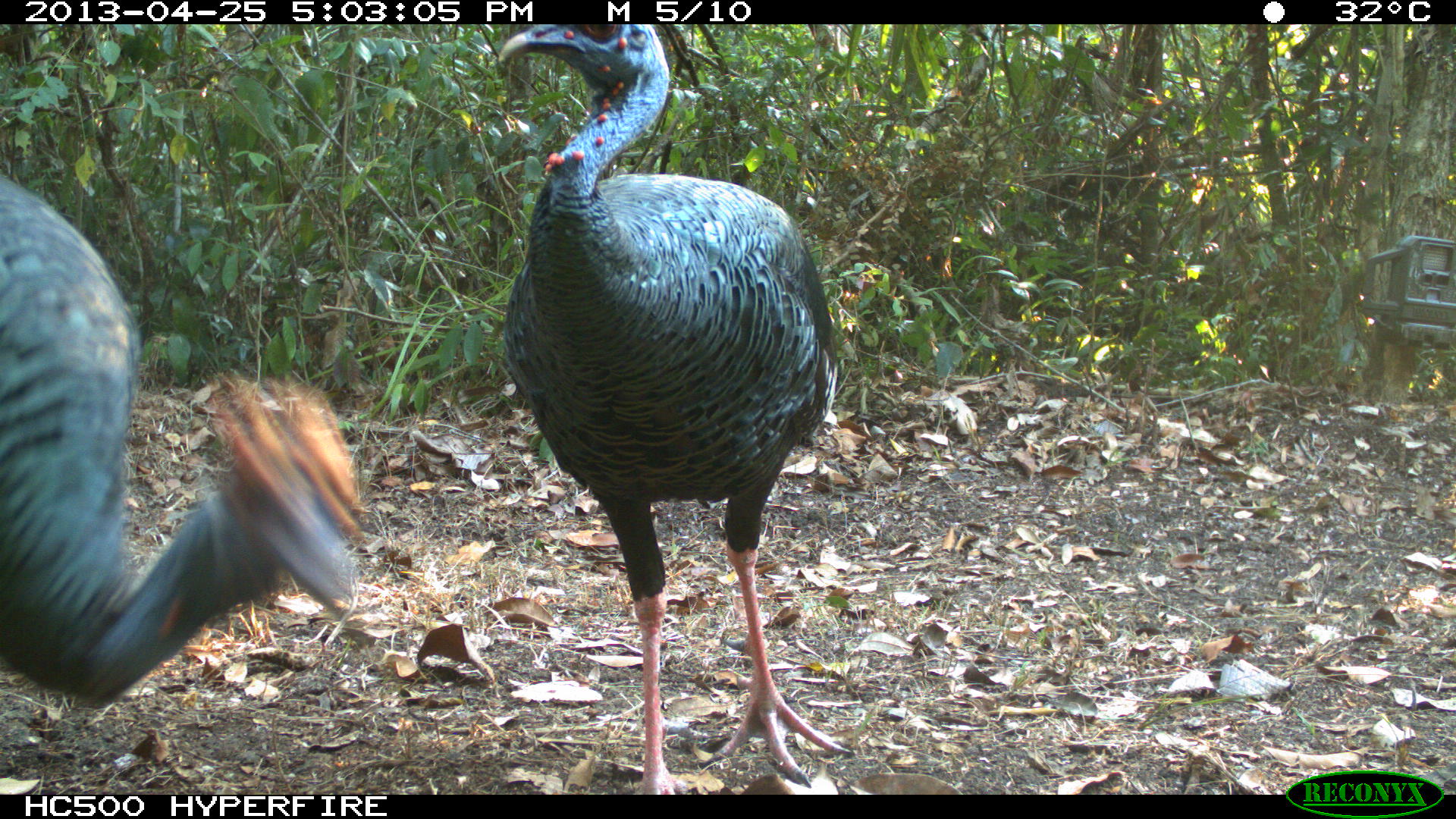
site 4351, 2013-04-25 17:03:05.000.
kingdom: Animalia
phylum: Chordata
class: Aves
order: Galliformes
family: Phasianidae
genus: Meleagris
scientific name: Meleagris ocellata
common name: ocellated turkey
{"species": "Meleagris ocellata (ocellated turkey)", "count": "3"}